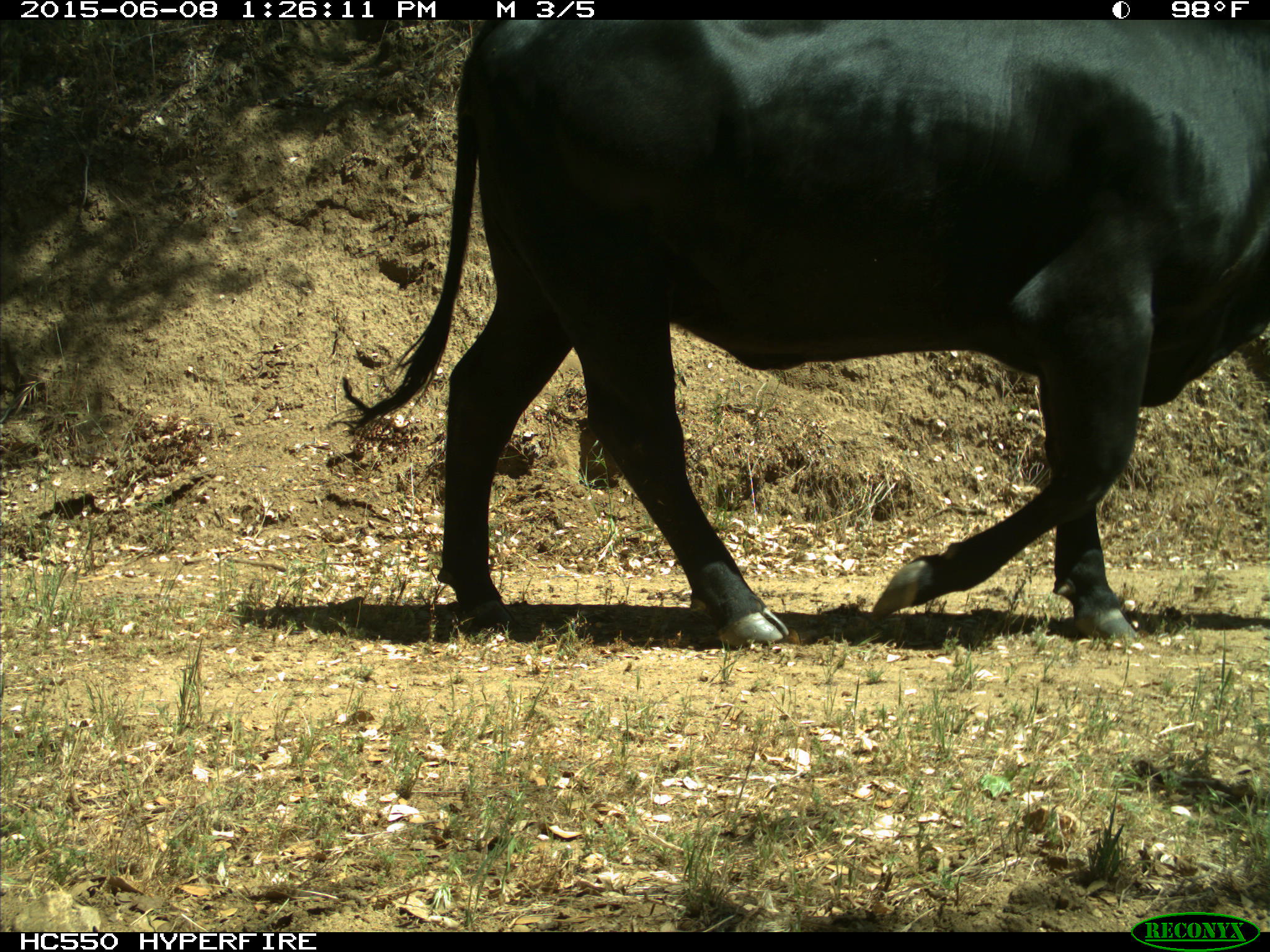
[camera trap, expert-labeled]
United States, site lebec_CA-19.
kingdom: Animalia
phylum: Chordata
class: Mammalia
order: Artiodactyla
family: Bovidae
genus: Bos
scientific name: Bos taurus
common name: domestic cow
Bos taurus (domestic cow).